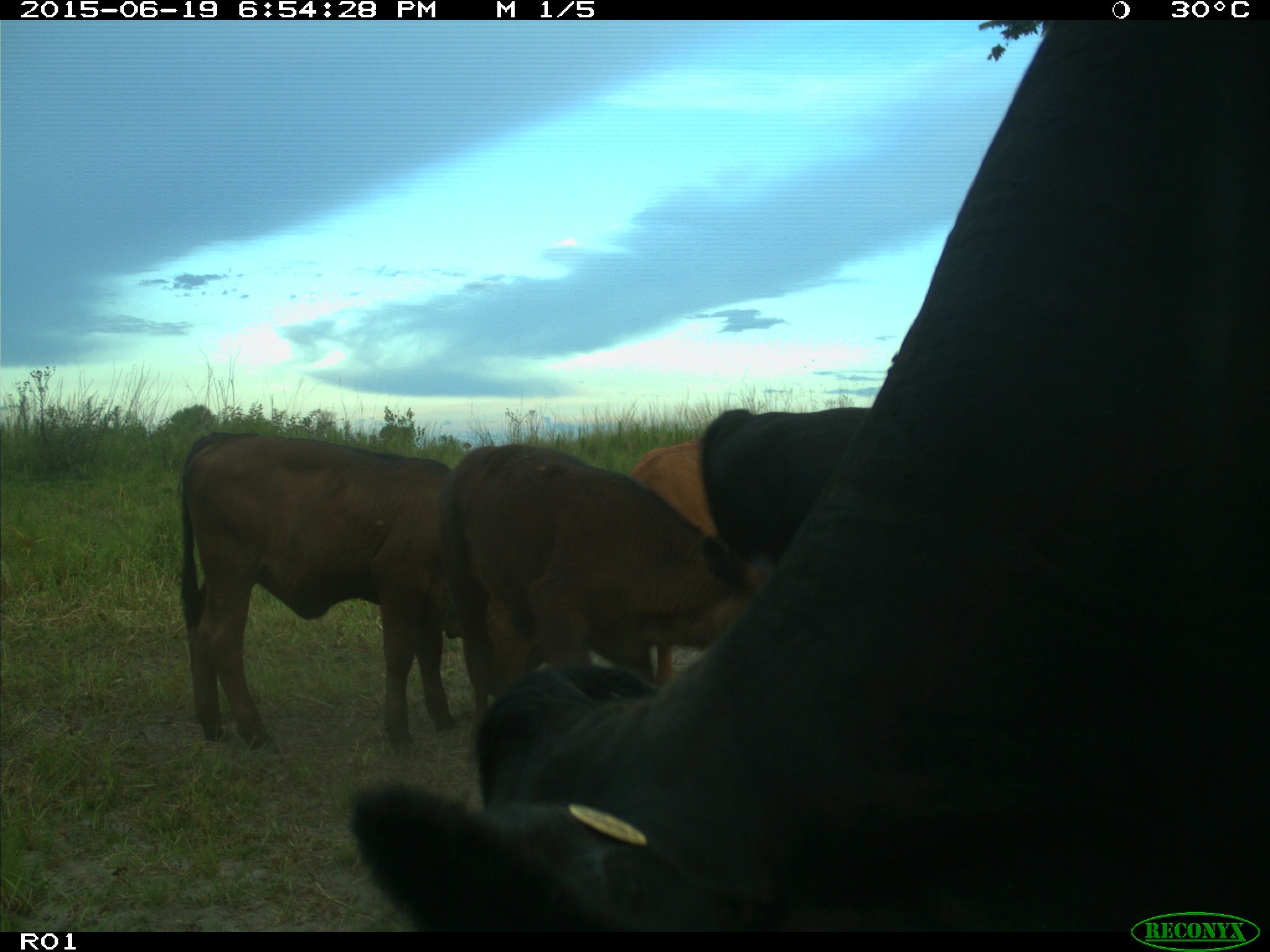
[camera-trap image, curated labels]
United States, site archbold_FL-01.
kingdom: Animalia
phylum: Chordata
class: Mammalia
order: Artiodactyla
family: Bovidae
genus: Bos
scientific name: Bos taurus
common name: domestic cow